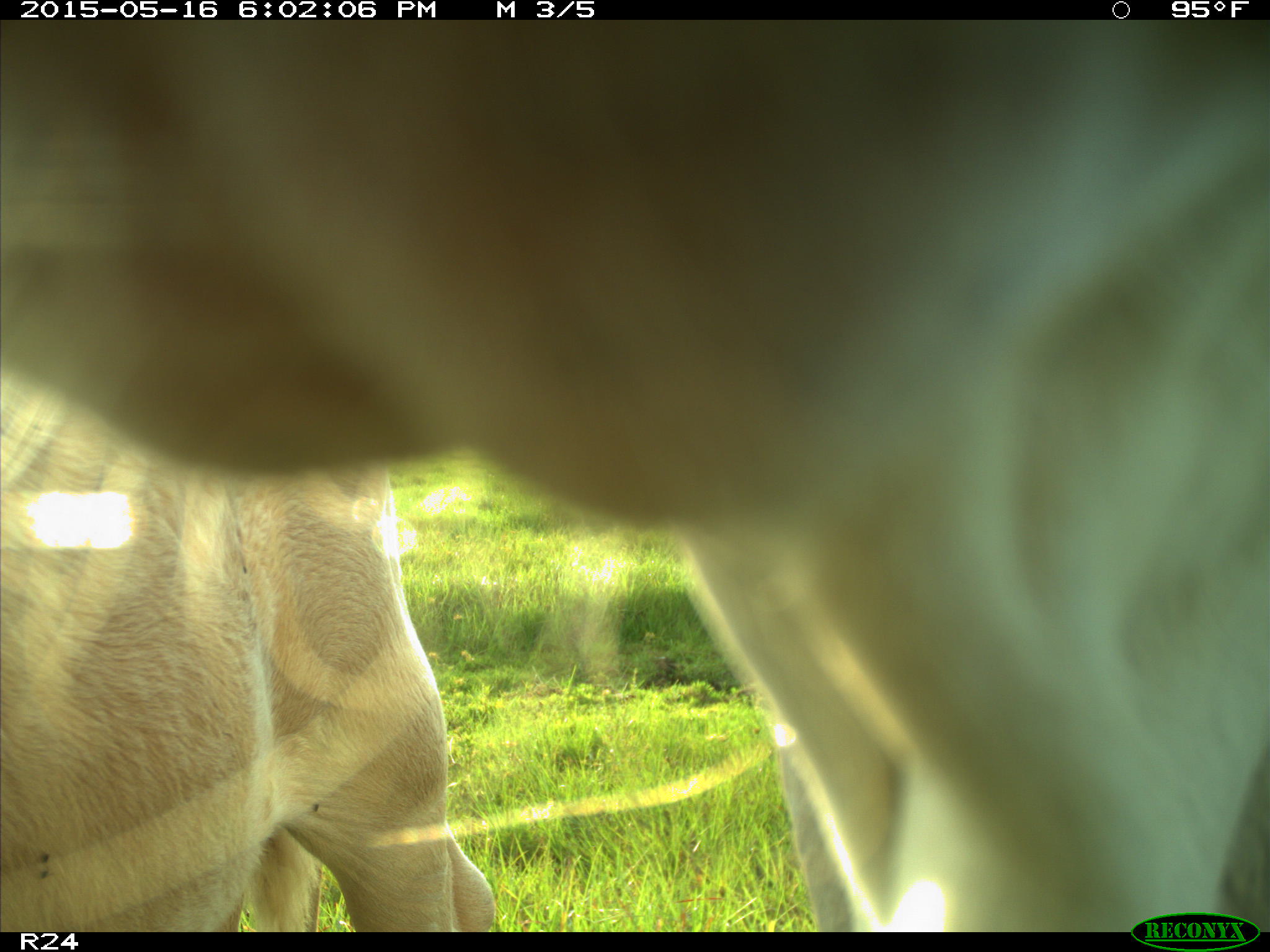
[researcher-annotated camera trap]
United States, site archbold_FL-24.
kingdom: Animalia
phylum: Chordata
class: Mammalia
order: Artiodactyla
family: Bovidae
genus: Bos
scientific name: Bos taurus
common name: domestic cow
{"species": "Bos taurus (domestic cow)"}